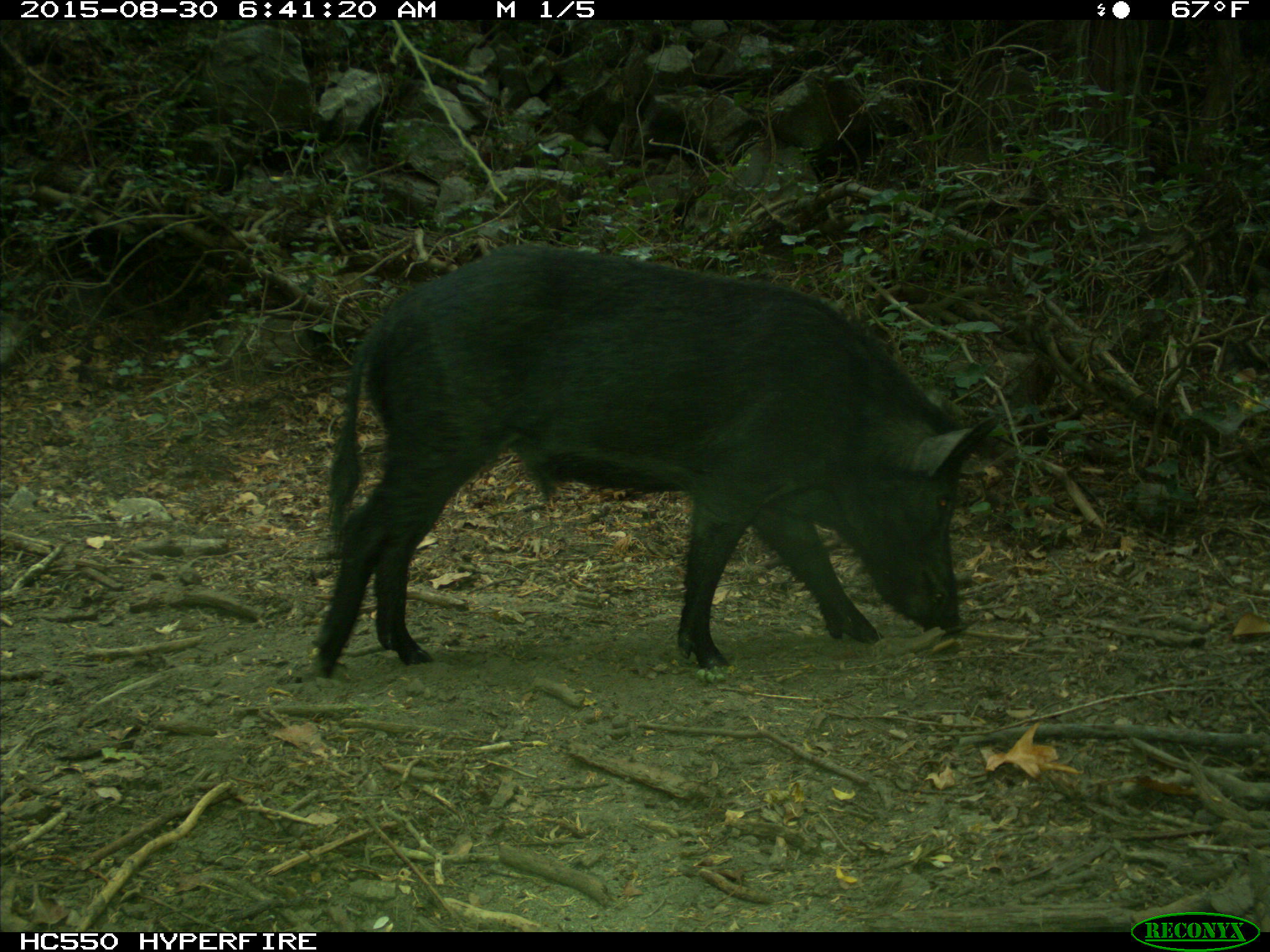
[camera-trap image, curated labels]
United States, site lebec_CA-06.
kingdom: Animalia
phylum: Chordata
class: Mammalia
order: Artiodactyla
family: Suidae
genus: Sus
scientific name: Sus scrofa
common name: wild boar